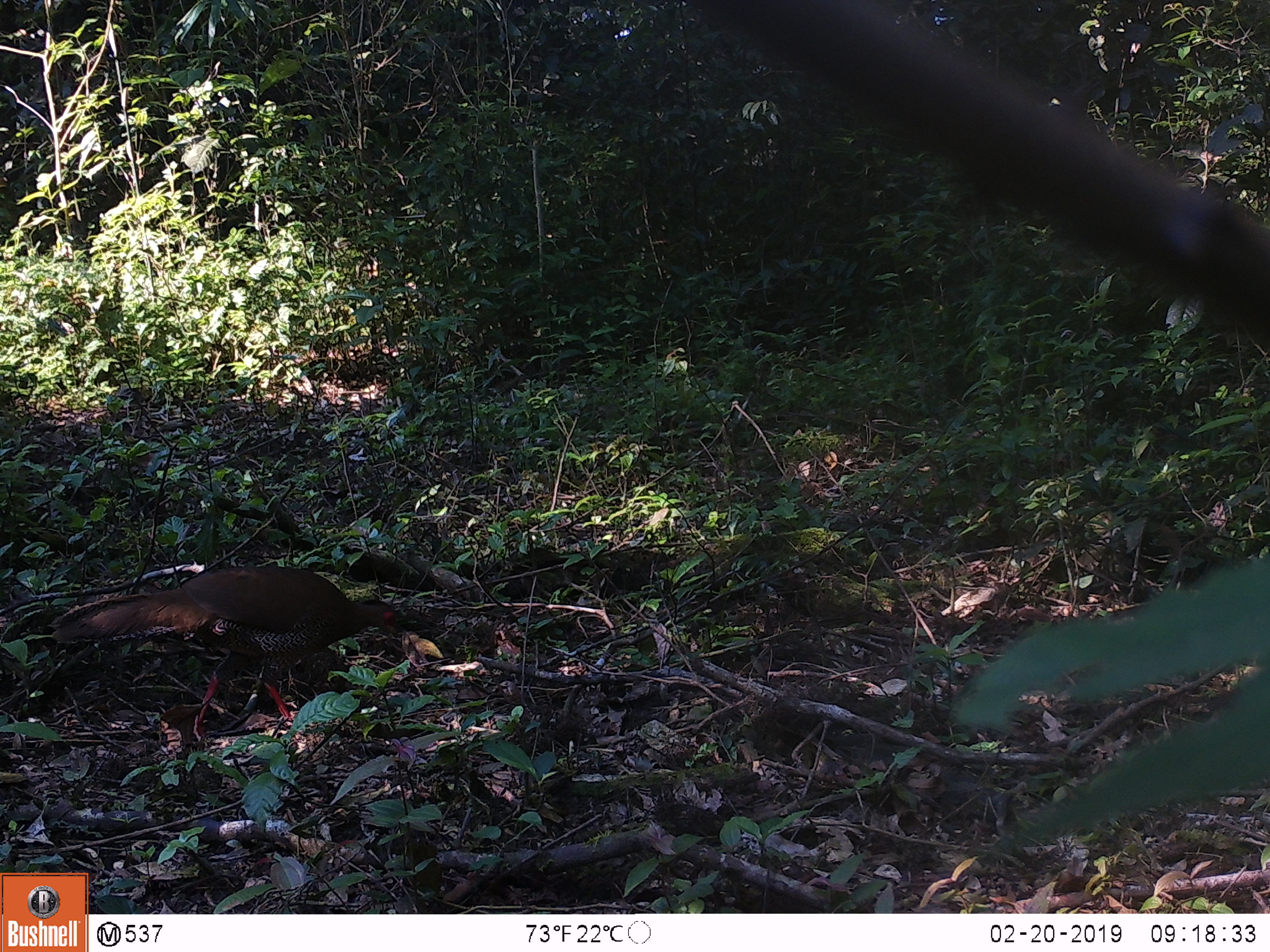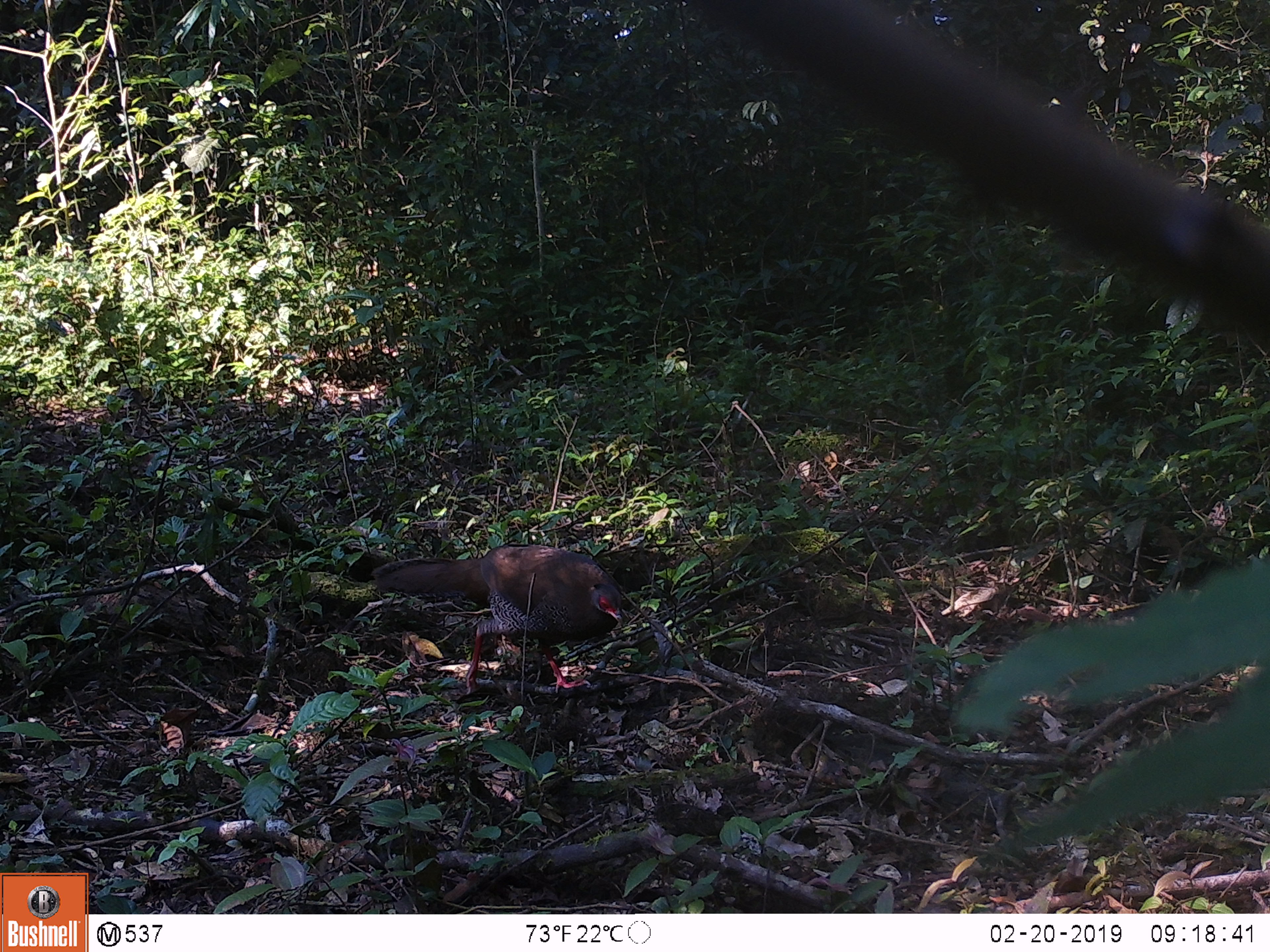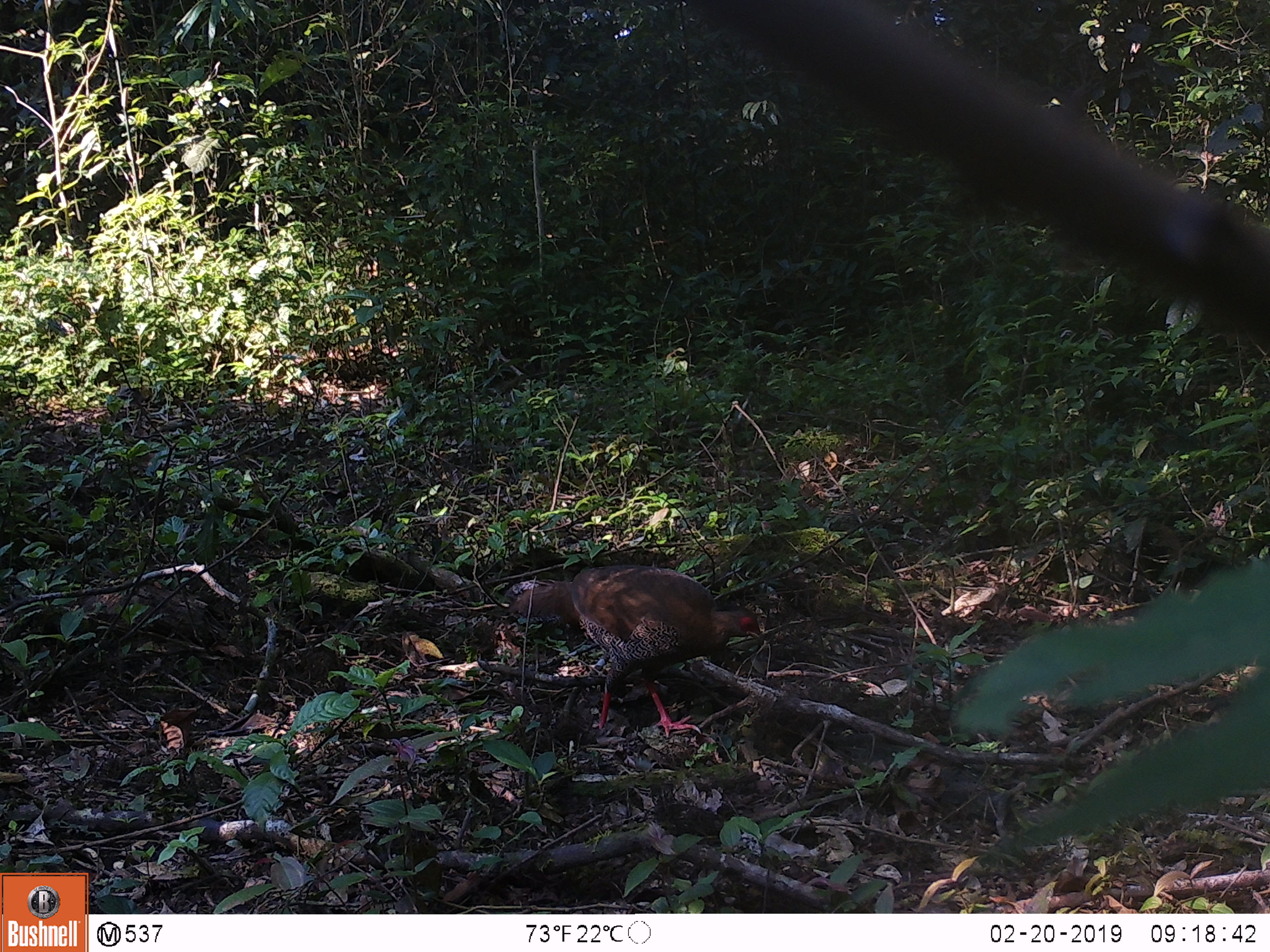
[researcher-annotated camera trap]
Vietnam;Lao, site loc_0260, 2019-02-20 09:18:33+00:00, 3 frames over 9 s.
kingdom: Animalia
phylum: Chordata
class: Aves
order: Galliformes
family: Phasianidae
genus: Lophura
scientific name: Lophura nycthemera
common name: silver pheasant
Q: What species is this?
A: Silver pheasant (Lophura nycthemera).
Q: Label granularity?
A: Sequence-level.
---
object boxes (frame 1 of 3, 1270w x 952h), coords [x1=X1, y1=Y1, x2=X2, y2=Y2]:
silver pheasant: [x1=47, y1=565, x2=398, y2=741]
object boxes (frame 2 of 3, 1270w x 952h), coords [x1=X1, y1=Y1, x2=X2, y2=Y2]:
silver pheasant: [x1=370, y1=544, x2=623, y2=695]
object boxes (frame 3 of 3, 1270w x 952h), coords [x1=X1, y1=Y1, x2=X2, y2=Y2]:
silver pheasant: [x1=504, y1=565, x2=763, y2=738]